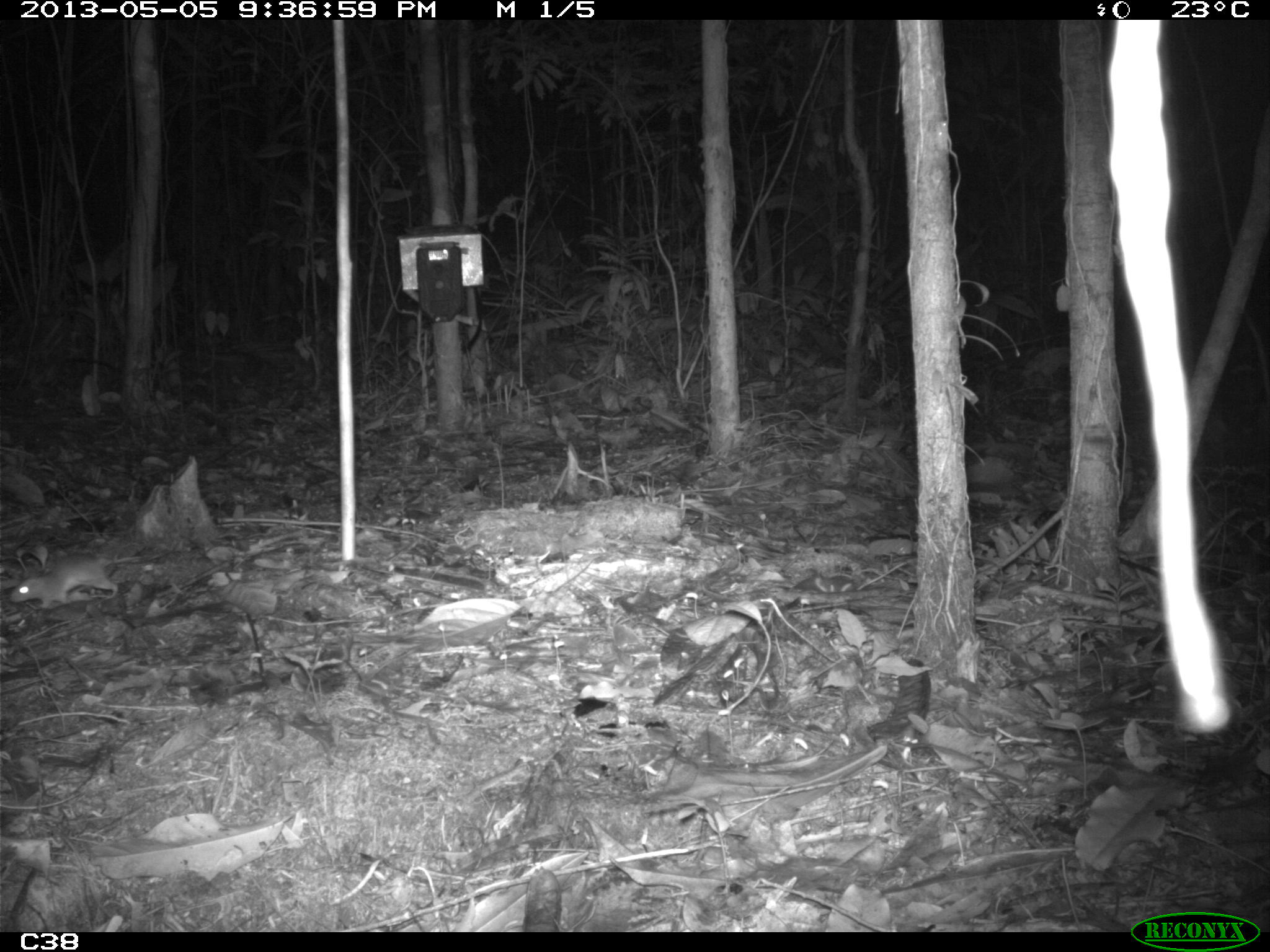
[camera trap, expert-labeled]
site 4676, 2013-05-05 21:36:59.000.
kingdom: Animalia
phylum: Chordata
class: Mammalia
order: Rodentia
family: Muridae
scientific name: Muridae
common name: mice, rats, and gerbils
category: unknown mouse or rat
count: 1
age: adult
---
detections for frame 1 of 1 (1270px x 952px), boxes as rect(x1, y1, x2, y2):
unknown mouse or rat: rect(7, 551, 160, 609)